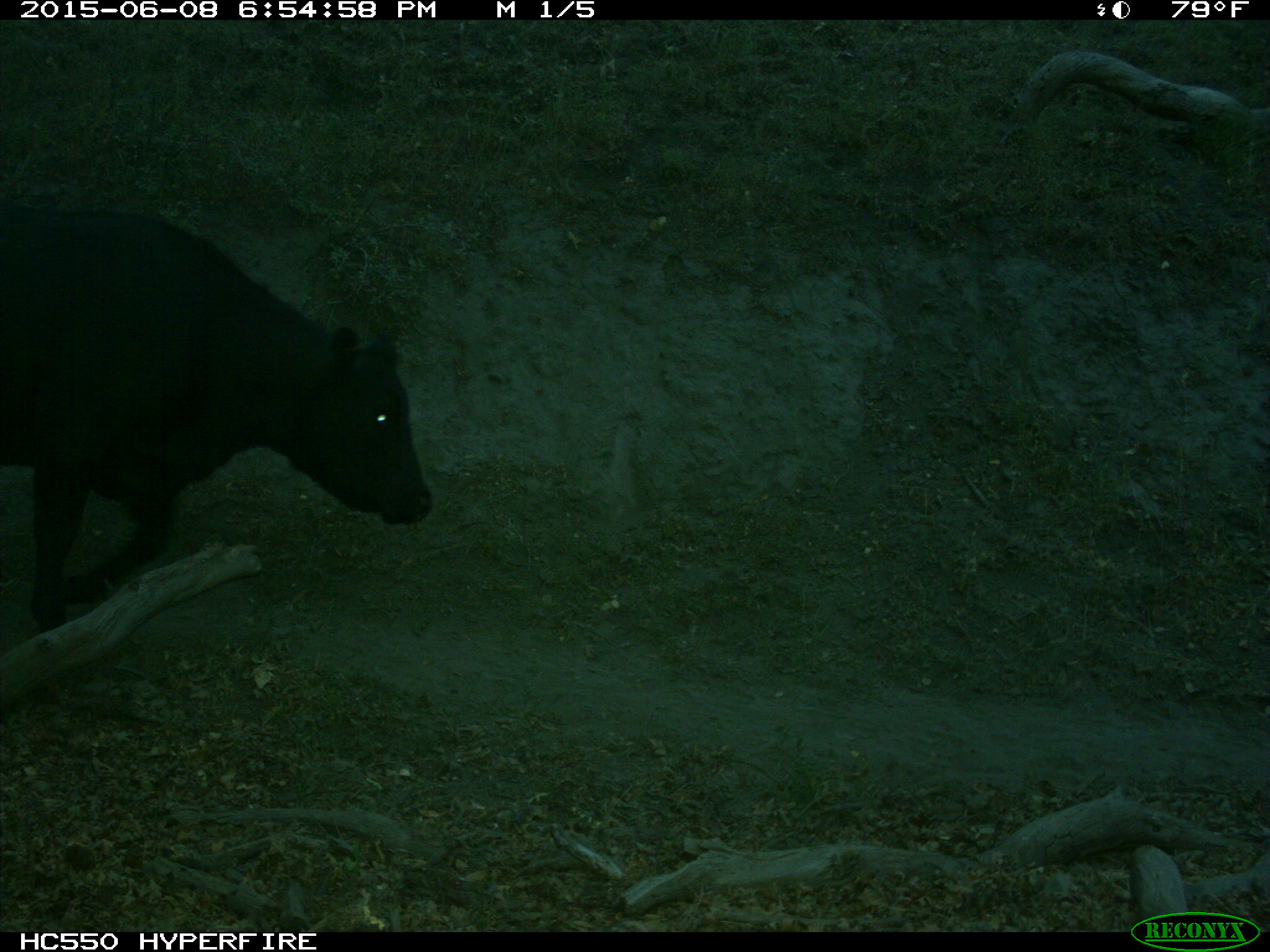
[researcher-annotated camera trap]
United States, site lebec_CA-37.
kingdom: Animalia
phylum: Chordata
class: Mammalia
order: Artiodactyla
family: Bovidae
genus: Bos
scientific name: Bos taurus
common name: domestic cow